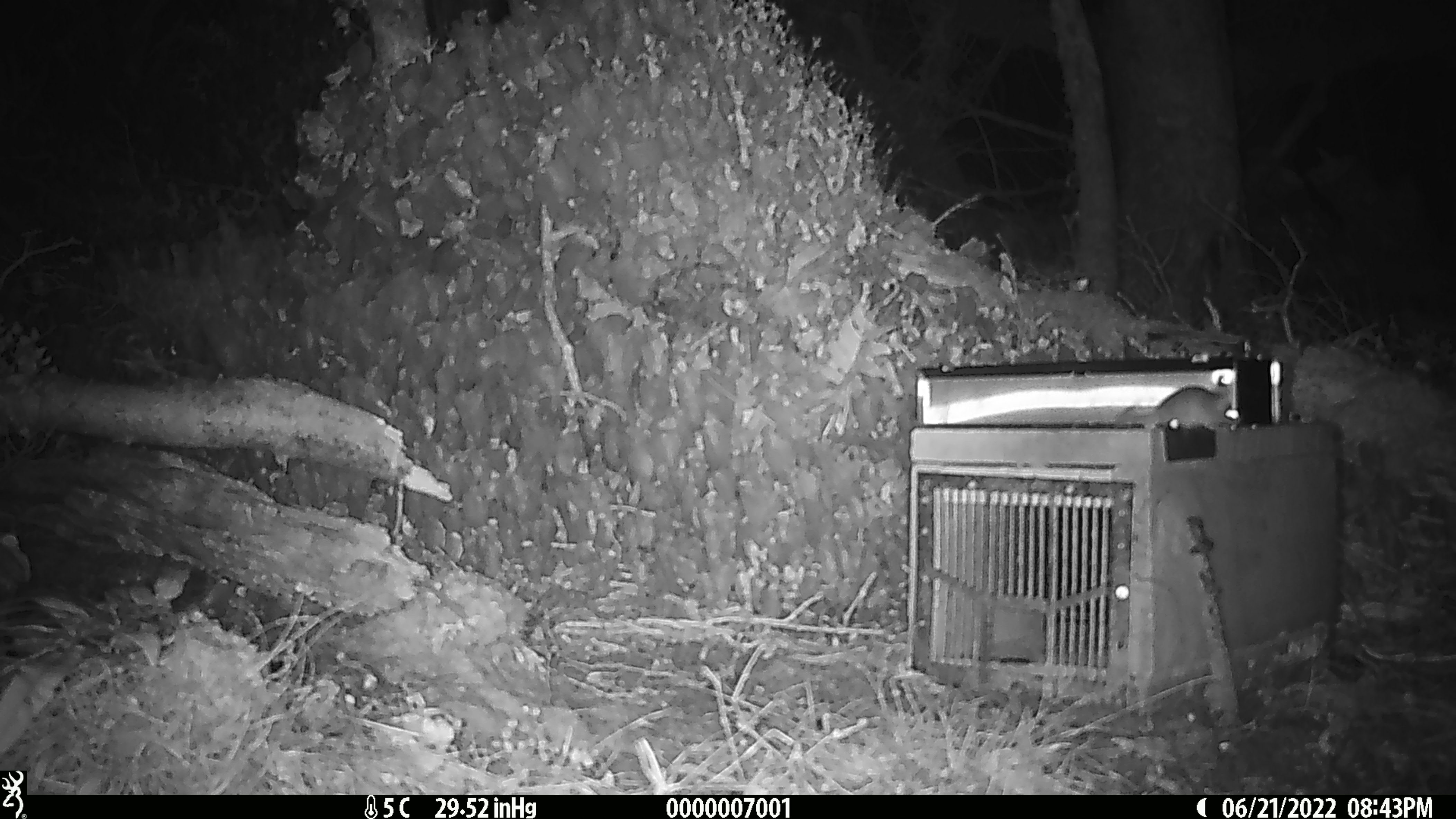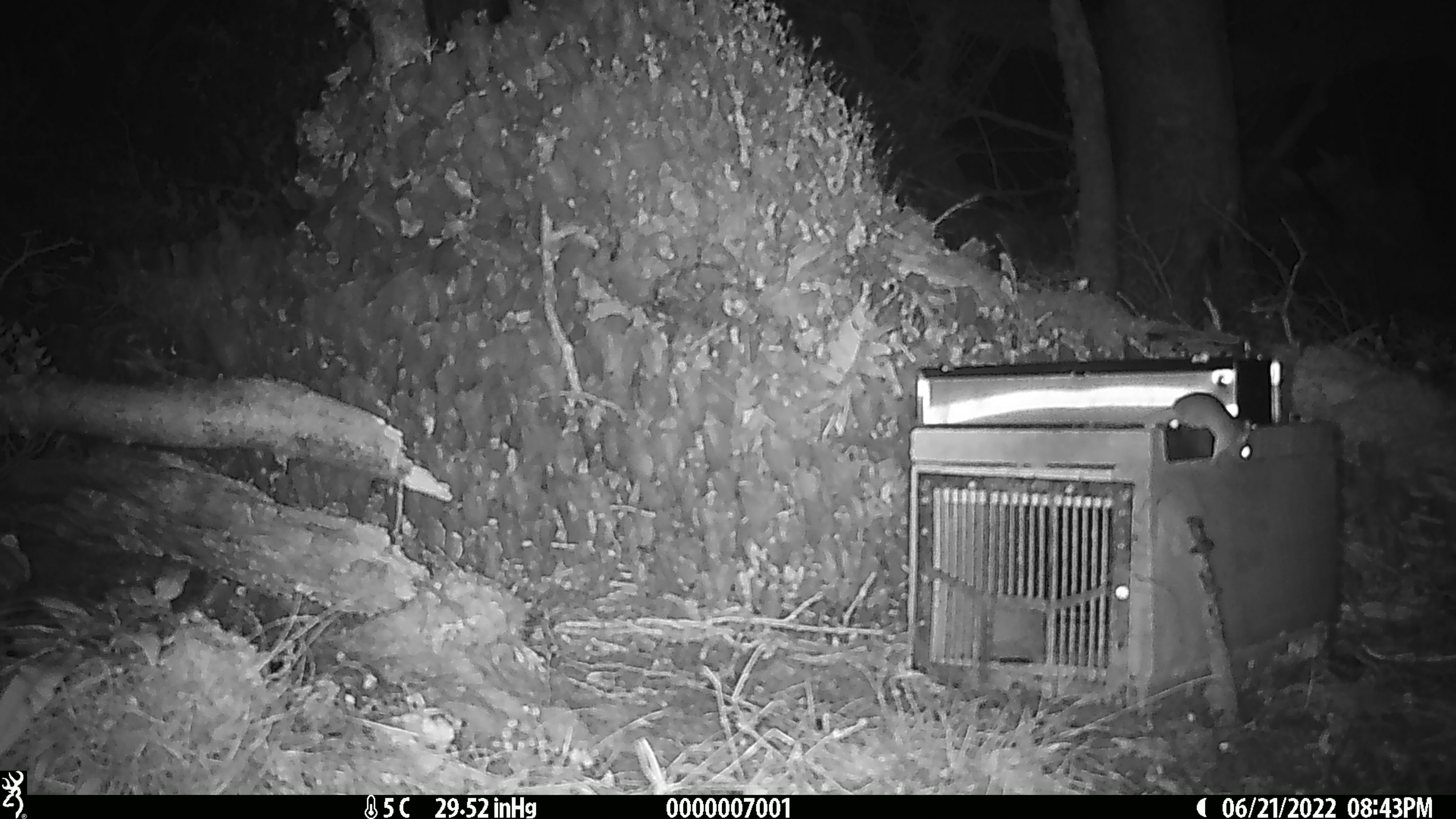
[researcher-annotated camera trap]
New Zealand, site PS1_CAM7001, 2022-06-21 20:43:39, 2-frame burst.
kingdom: Animalia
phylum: Chordata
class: Mammalia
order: Rodentia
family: Muridae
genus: Mus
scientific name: Mus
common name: mouse